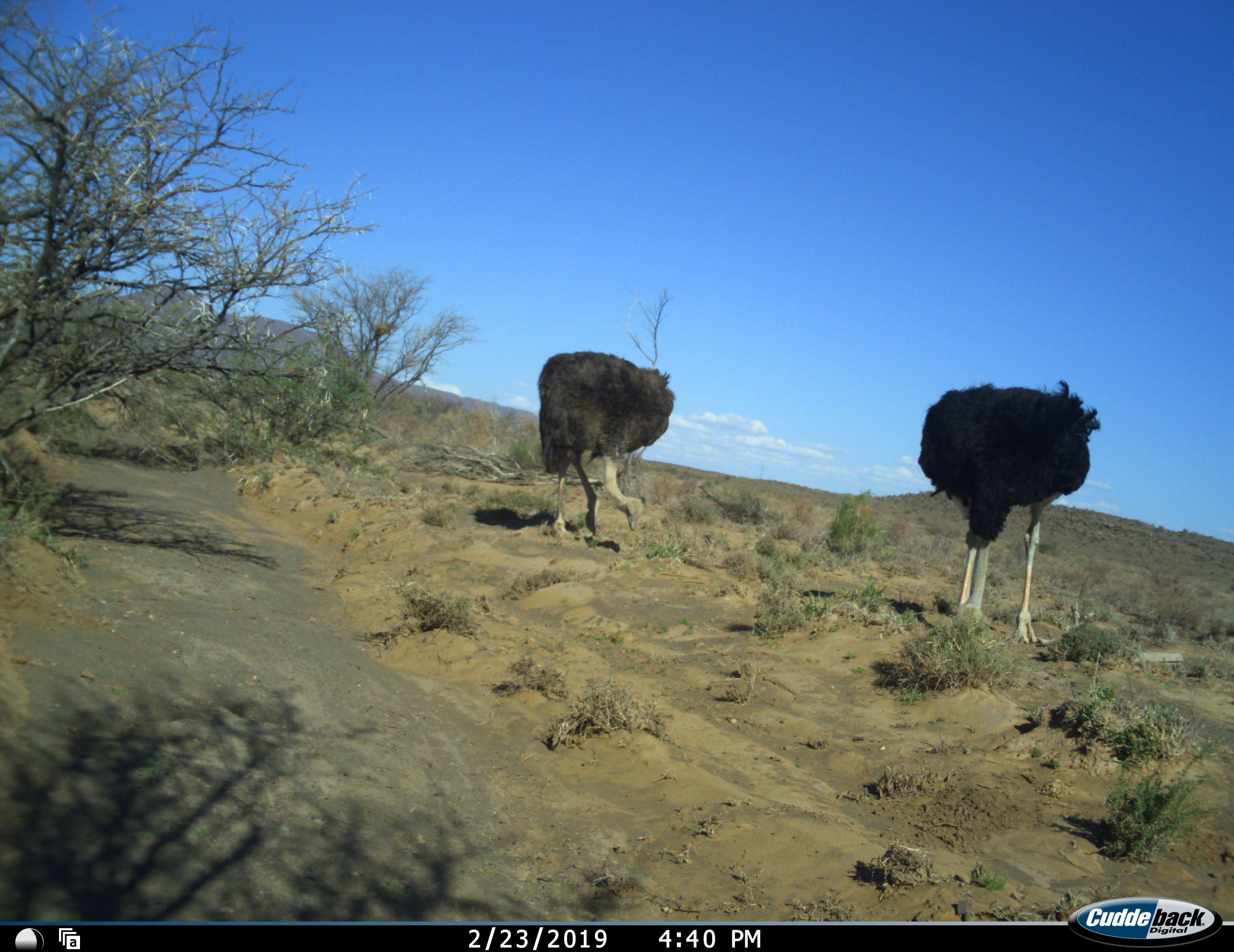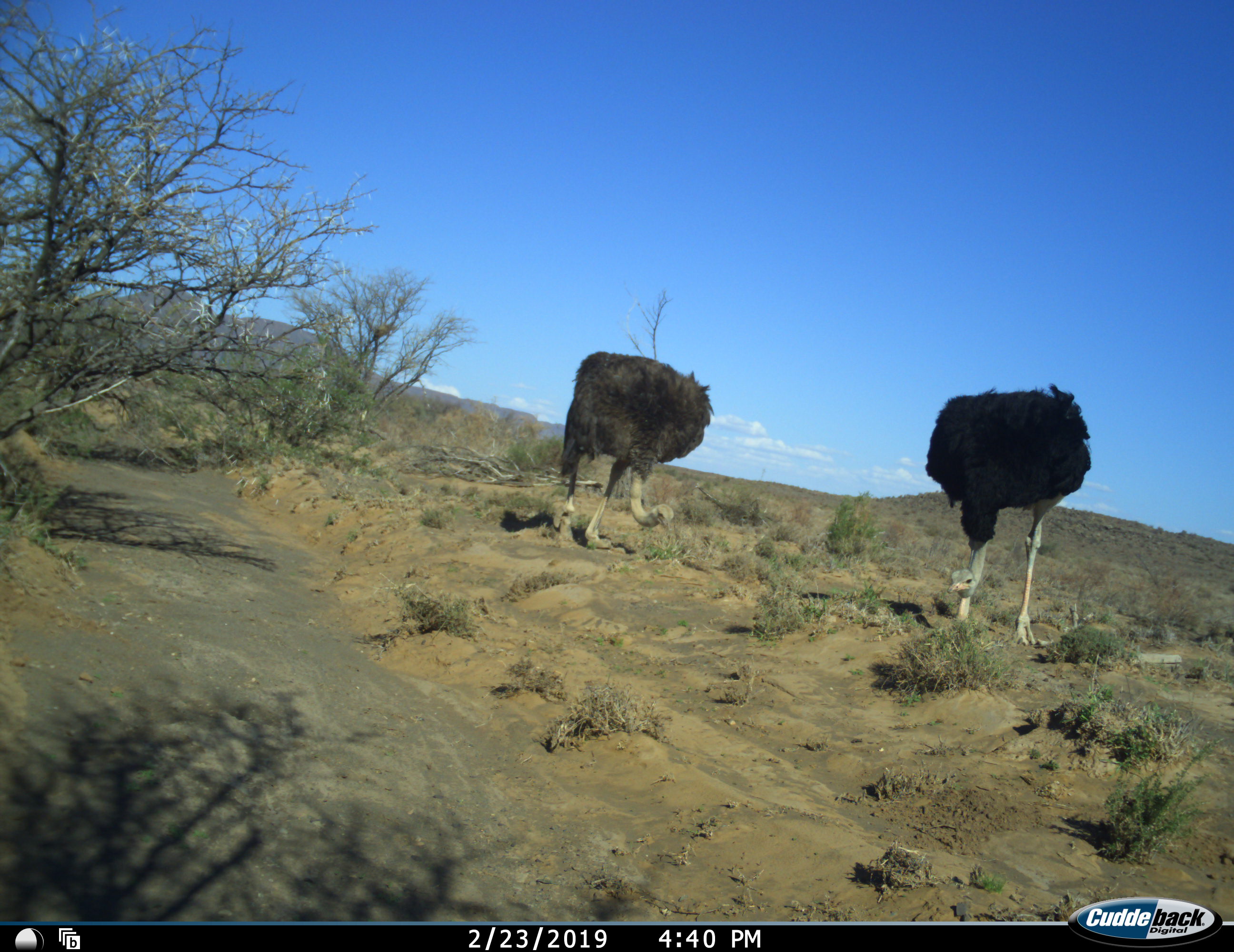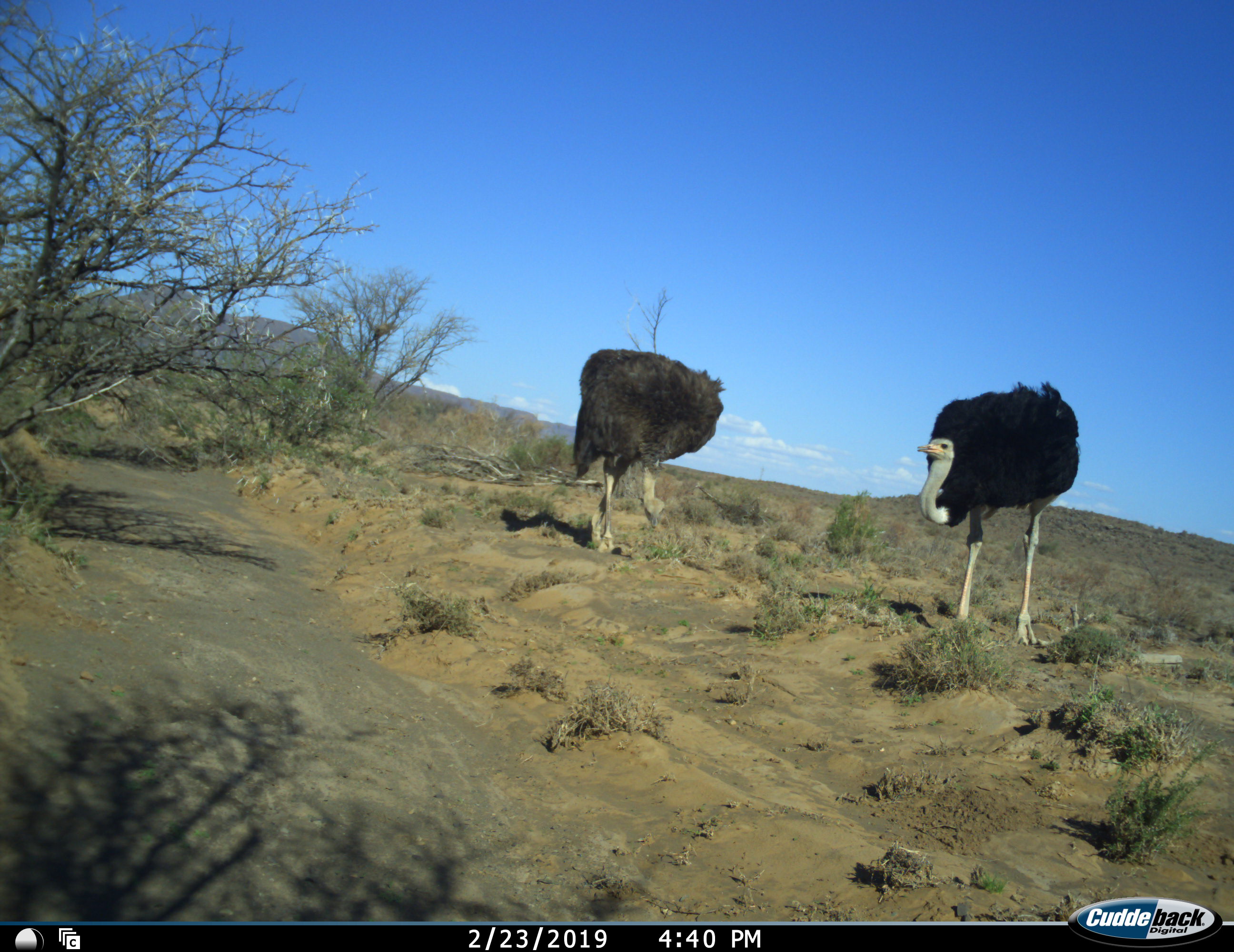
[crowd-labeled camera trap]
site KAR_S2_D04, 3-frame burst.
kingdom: Animalia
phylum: Chordata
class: Aves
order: Struthioniformes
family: Struthionidae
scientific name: Struthionidae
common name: ostrich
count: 2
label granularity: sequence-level